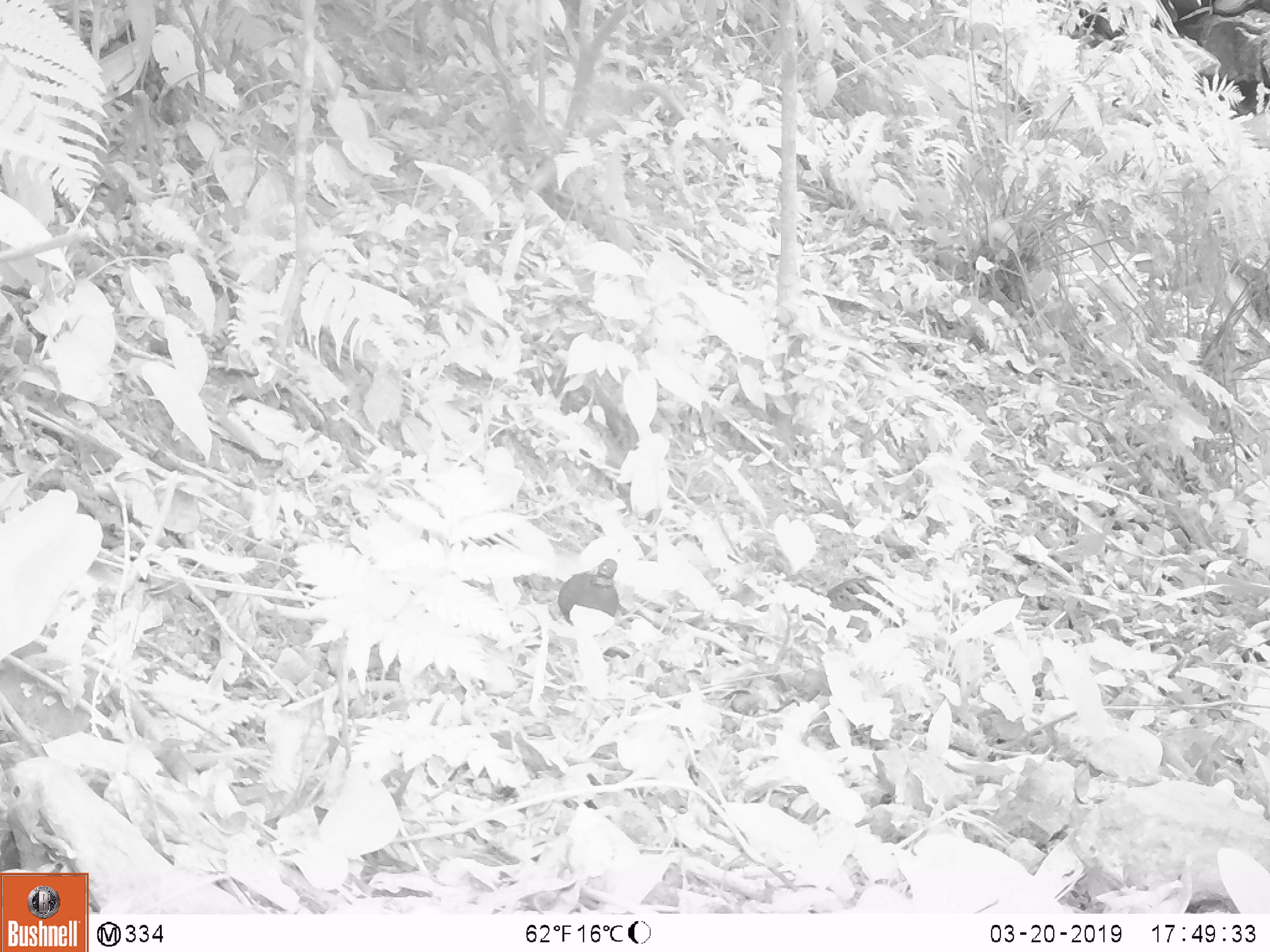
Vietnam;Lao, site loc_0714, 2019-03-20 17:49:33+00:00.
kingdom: Animalia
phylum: Chordata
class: Aves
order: Galliformes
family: Phasianidae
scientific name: Phasianidae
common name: partridge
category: unidentified partridge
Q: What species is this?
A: Unidentified partridge (partridge) (Phasianidae).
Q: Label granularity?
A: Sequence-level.